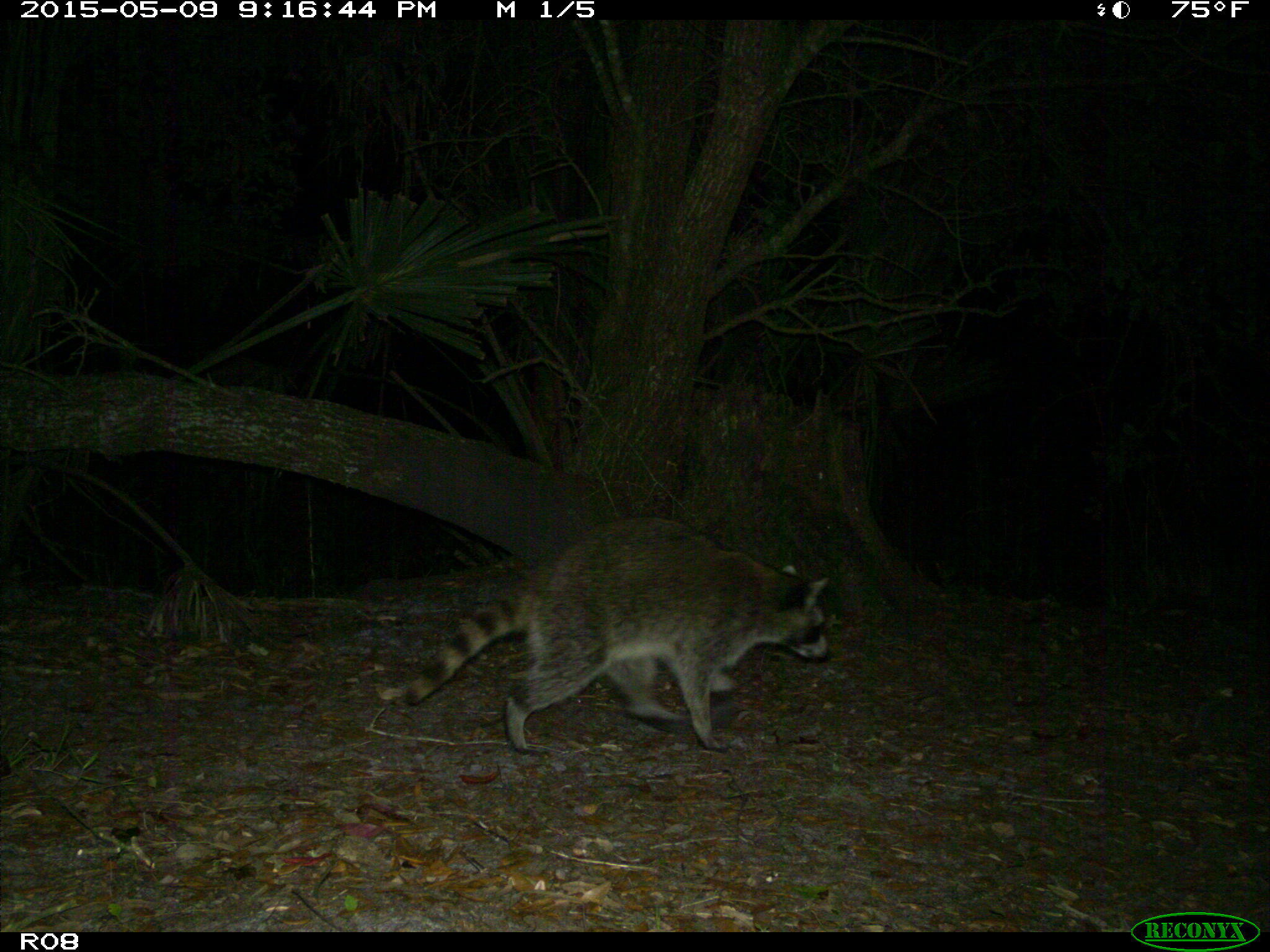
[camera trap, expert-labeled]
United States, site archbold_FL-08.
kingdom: Animalia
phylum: Chordata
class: Mammalia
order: Carnivora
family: Procyonidae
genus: Procyon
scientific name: Procyon lotor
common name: common raccoon